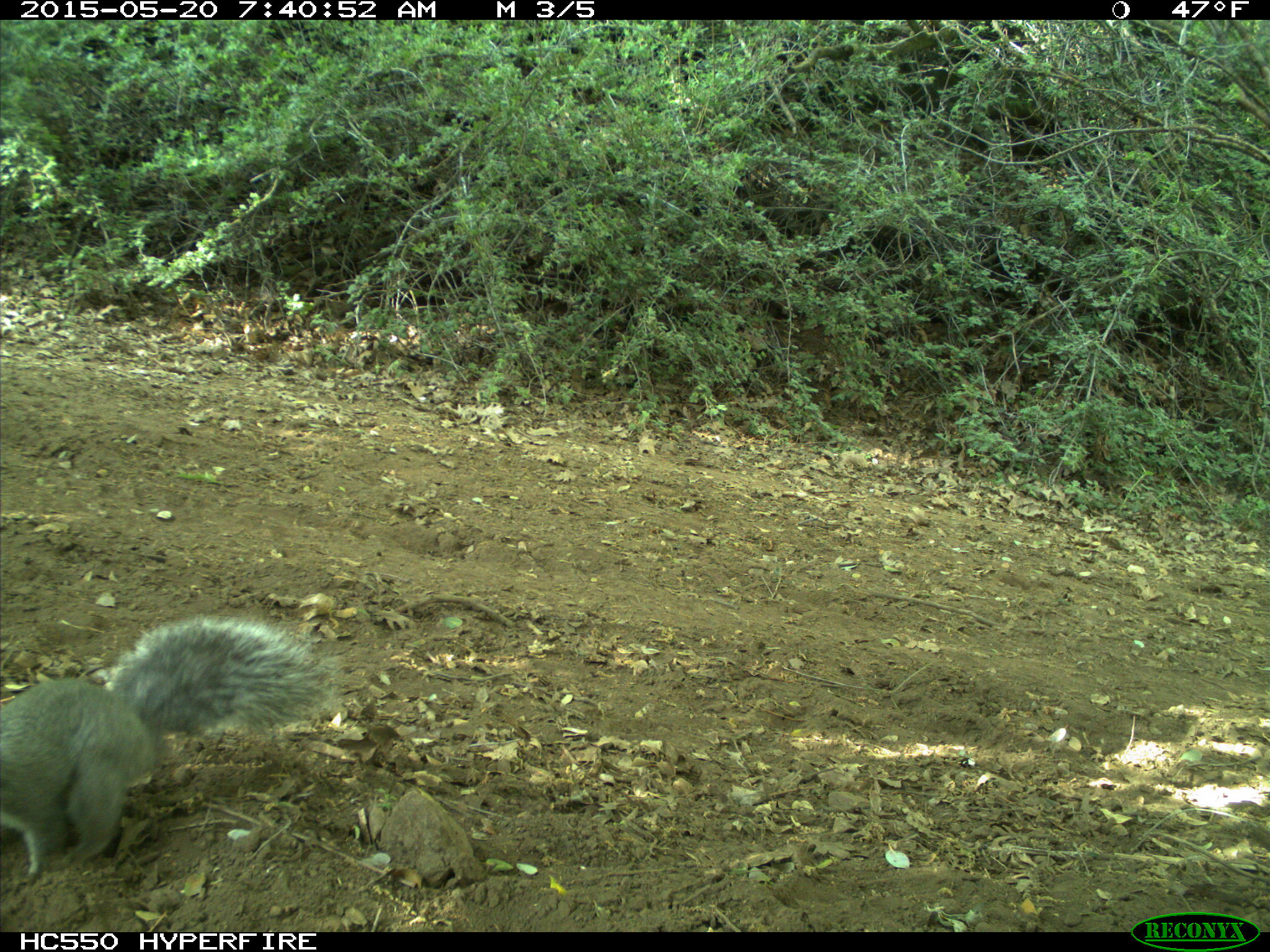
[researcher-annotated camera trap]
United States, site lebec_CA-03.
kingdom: Animalia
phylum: Chordata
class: Mammalia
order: Rodentia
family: Sciuridae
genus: Sciurus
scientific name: Sciurus carolinensis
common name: eastern gray squirrel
Sciurus carolinensis (eastern gray squirrel).